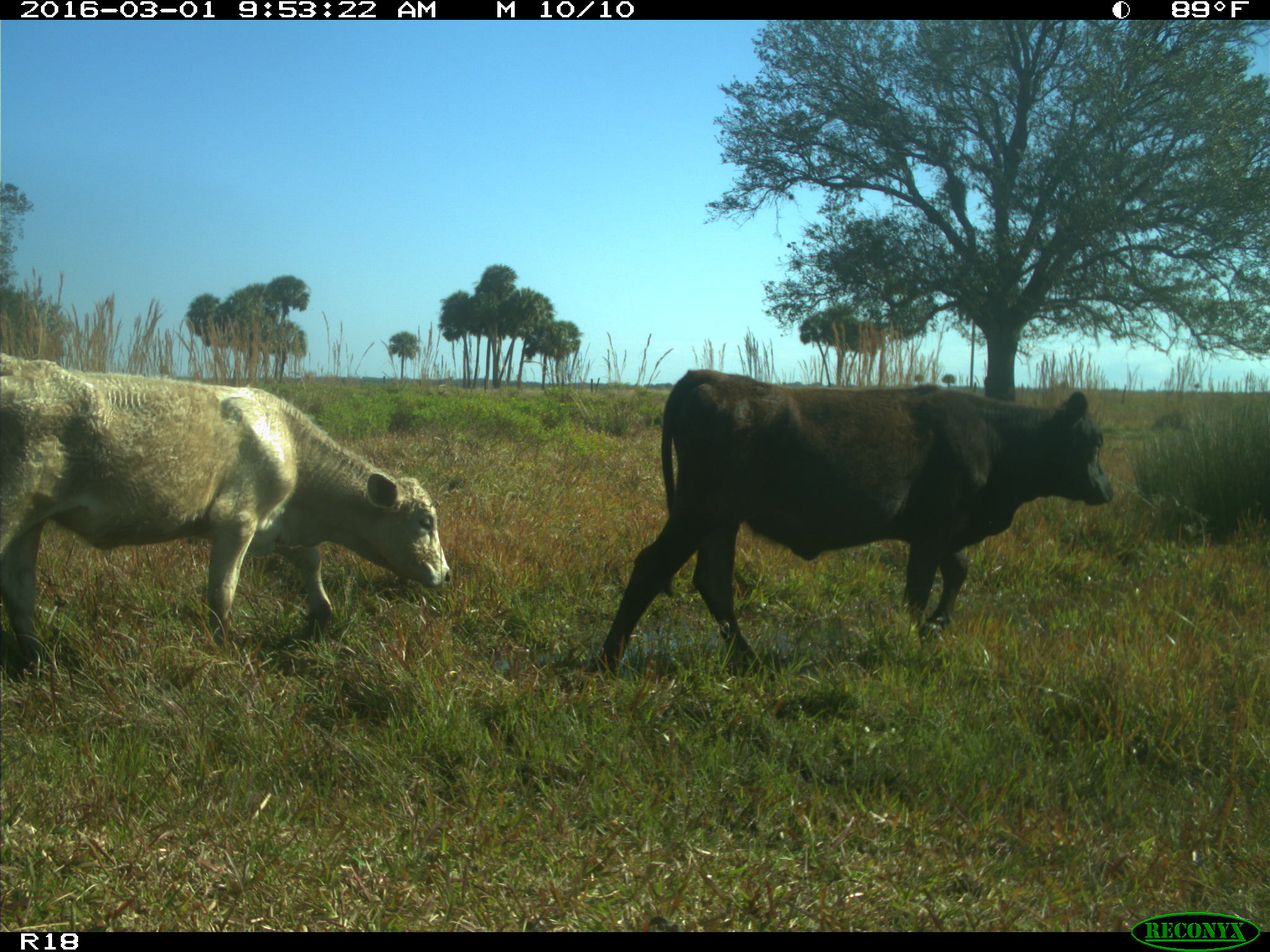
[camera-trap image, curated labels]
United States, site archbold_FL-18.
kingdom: Animalia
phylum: Chordata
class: Mammalia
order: Artiodactyla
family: Bovidae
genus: Bos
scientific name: Bos taurus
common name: domestic cow